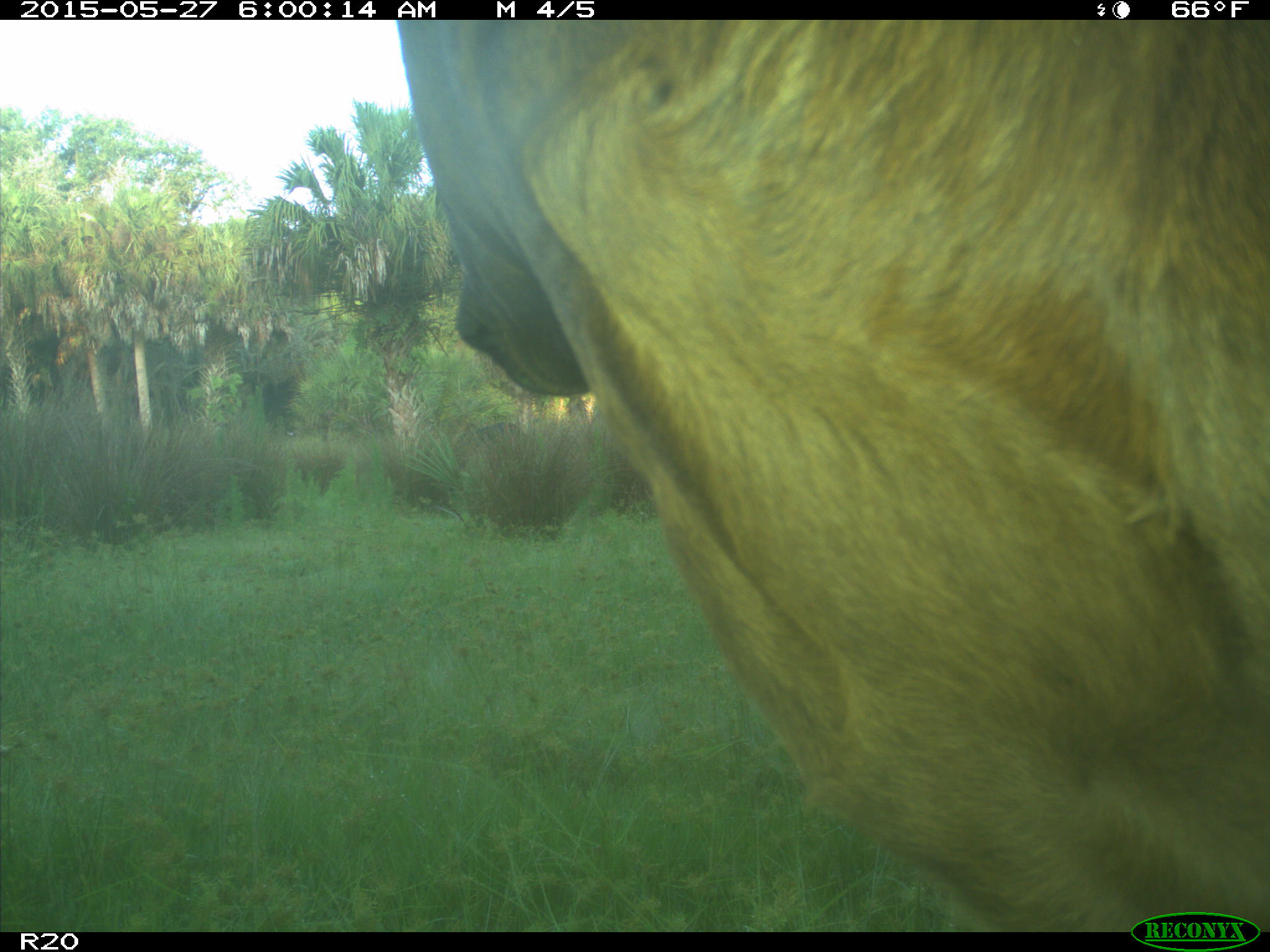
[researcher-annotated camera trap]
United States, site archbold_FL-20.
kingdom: Animalia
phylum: Chordata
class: Mammalia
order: Artiodactyla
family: Bovidae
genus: Bos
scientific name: Bos taurus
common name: domestic cow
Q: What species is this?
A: Bos taurus (domestic cow).